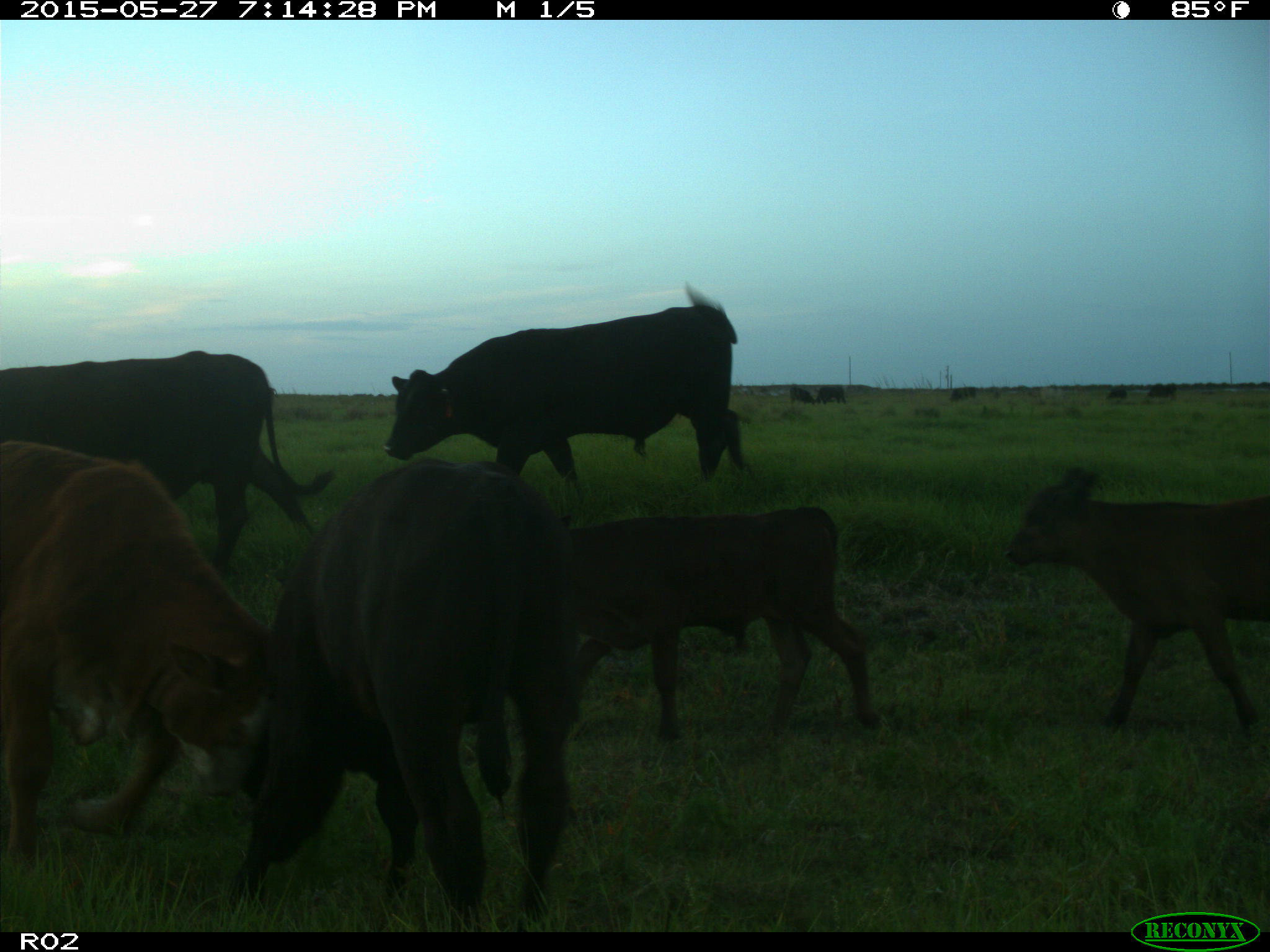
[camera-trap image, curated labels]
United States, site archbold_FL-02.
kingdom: Animalia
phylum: Chordata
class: Mammalia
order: Artiodactyla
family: Bovidae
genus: Bos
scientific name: Bos taurus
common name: domestic cow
Bos taurus (domestic cow).